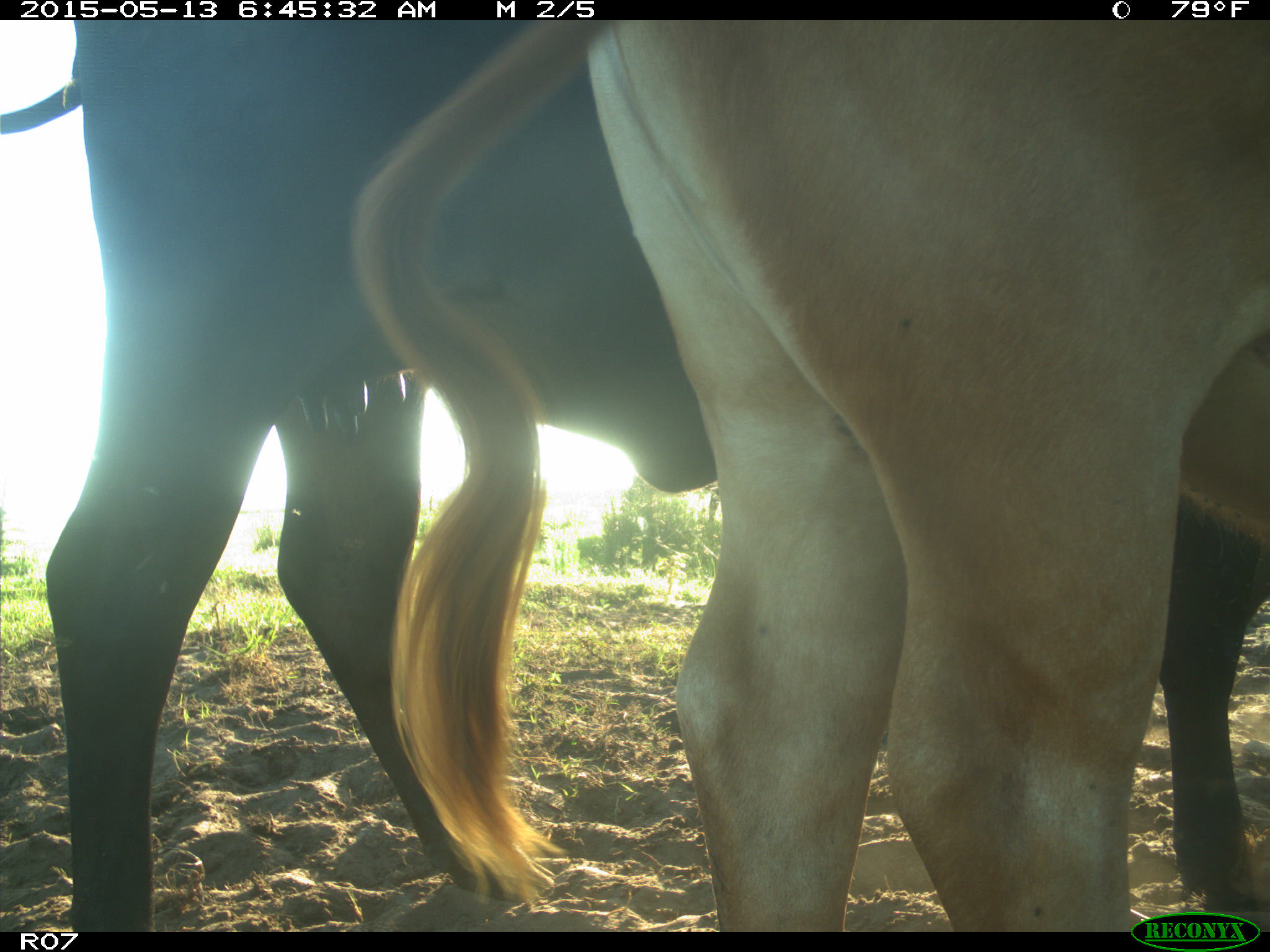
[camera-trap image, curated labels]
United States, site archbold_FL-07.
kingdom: Animalia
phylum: Chordata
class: Mammalia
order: Artiodactyla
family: Bovidae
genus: Bos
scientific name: Bos taurus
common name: domestic cow